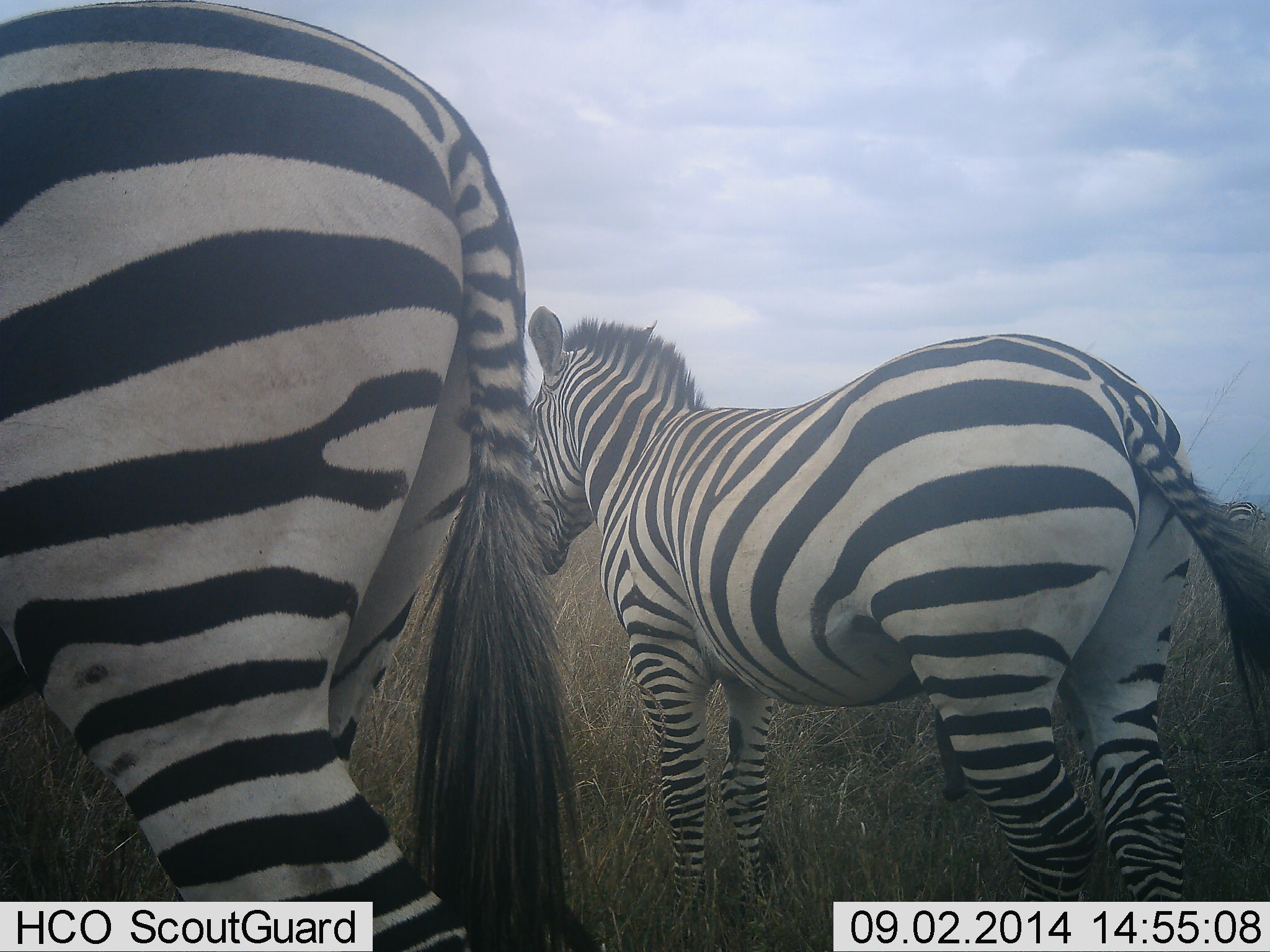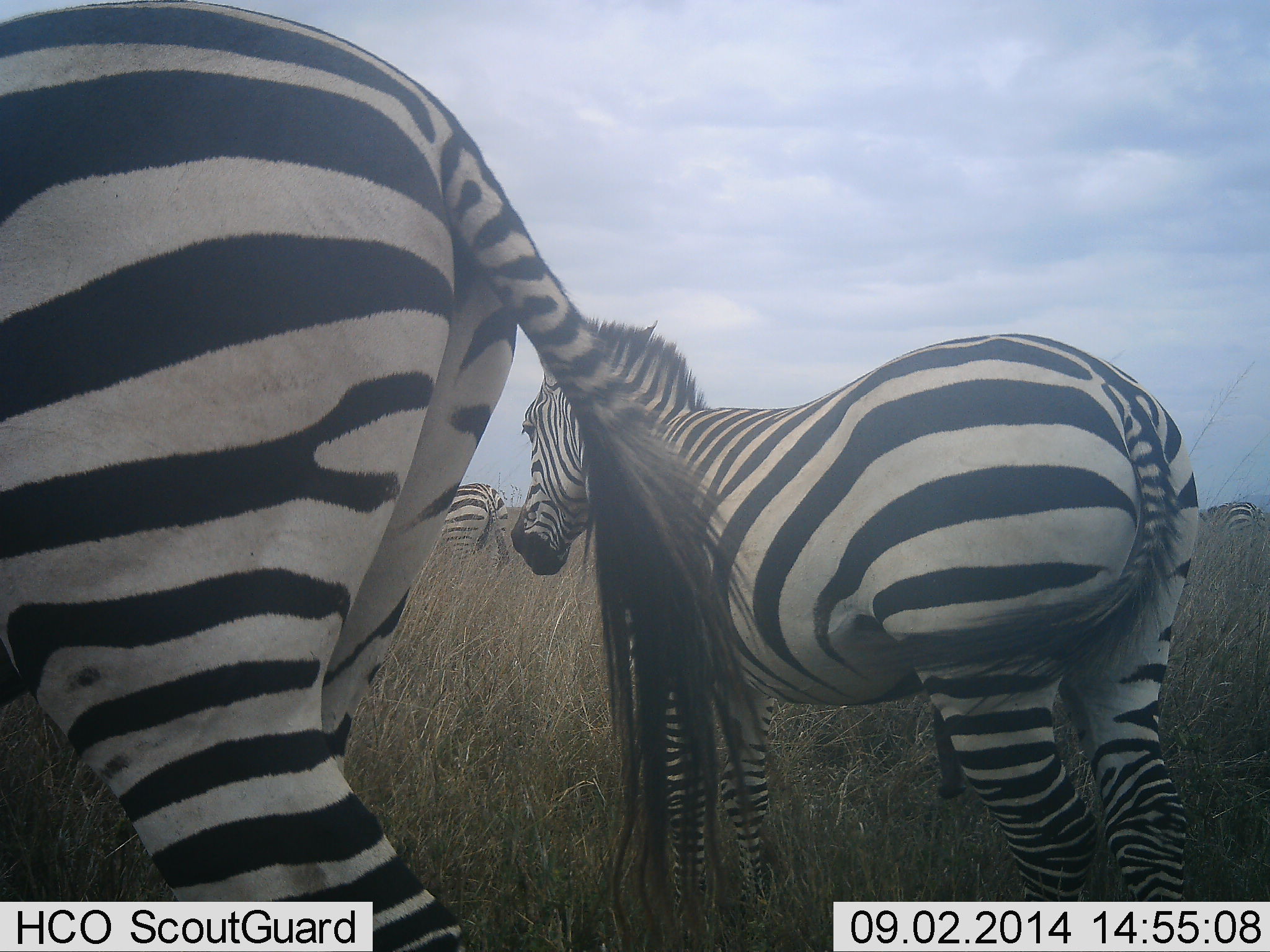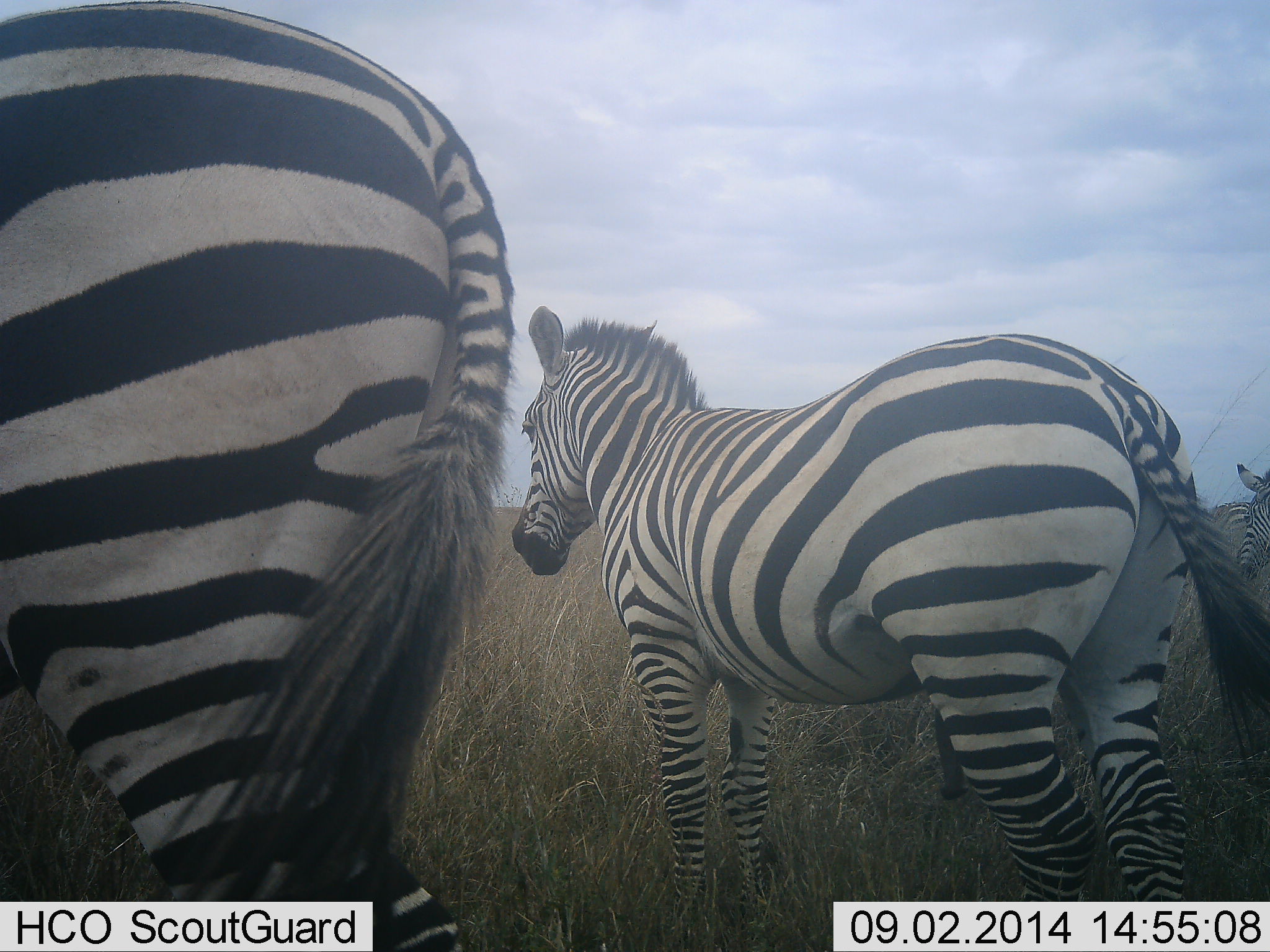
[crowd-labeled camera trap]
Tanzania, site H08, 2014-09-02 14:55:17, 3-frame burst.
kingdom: Animalia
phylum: Chordata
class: Mammalia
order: Perissodactyla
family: Equidae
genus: Equus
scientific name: Equus quagga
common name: plains zebra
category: zebra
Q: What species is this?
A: Zebra (plains zebra) (Equus quagga).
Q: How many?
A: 5.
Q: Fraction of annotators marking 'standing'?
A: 100%.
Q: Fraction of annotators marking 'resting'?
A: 0%.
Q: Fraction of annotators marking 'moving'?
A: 50%.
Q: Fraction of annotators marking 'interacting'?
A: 10%.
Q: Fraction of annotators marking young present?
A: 0%.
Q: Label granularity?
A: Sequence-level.